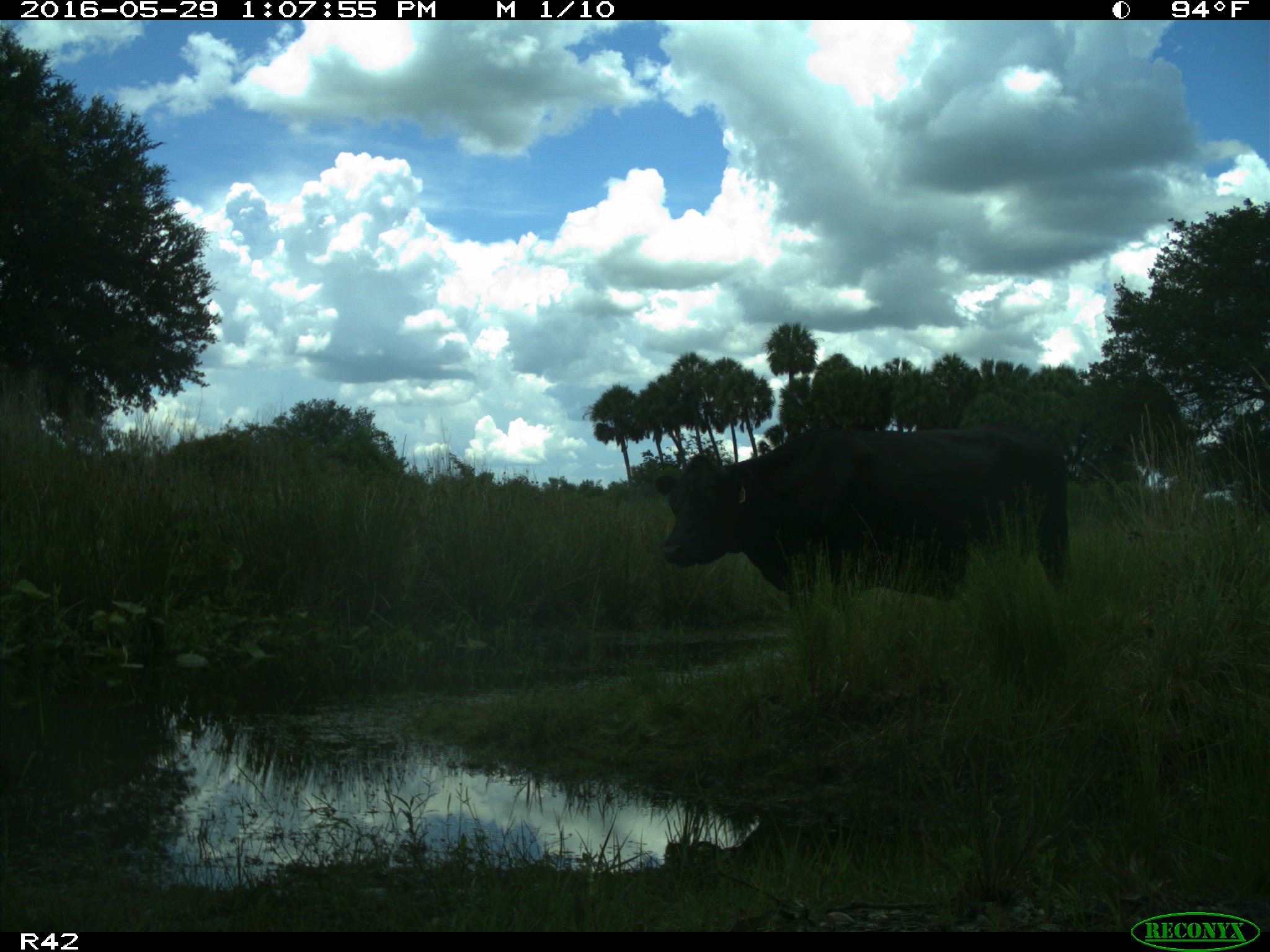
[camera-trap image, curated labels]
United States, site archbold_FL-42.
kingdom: Animalia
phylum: Chordata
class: Mammalia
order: Artiodactyla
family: Bovidae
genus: Bos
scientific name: Bos taurus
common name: domestic cow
Bos taurus (domestic cow).